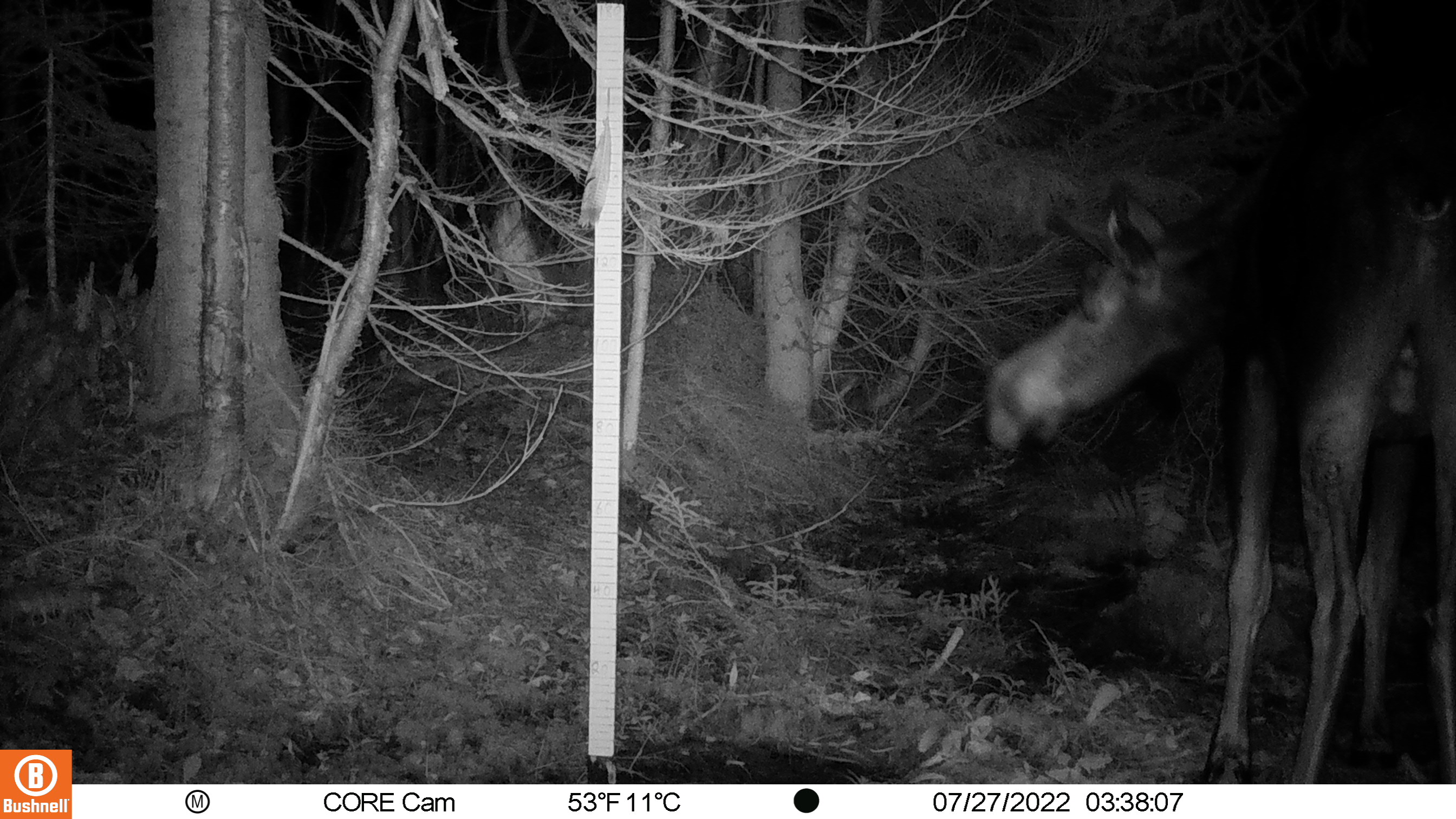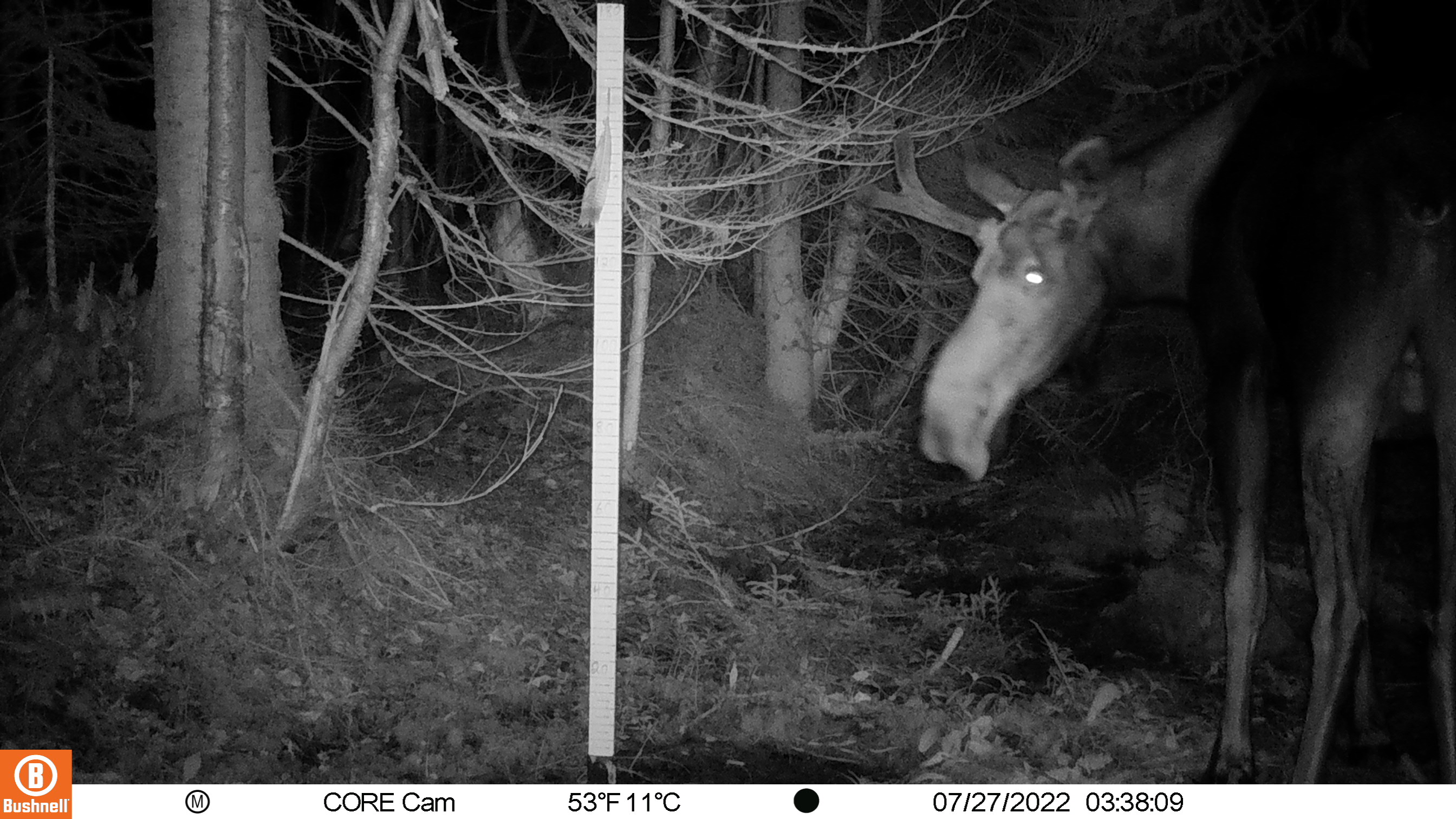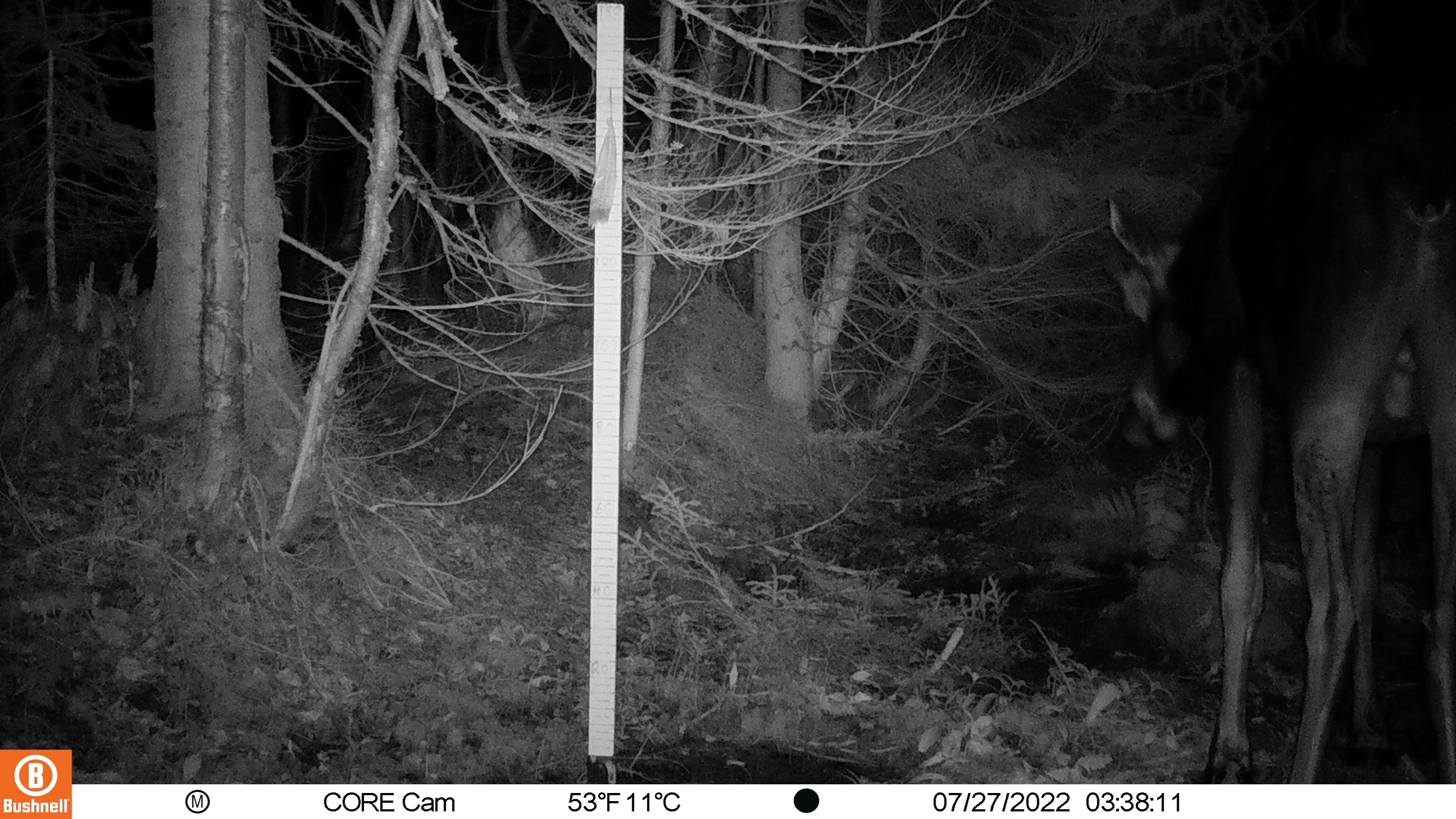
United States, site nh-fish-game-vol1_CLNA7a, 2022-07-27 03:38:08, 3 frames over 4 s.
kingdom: Animalia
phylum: Chordata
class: Mammalia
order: Artiodactyla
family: Cervidae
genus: Alces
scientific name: Alces alces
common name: moose